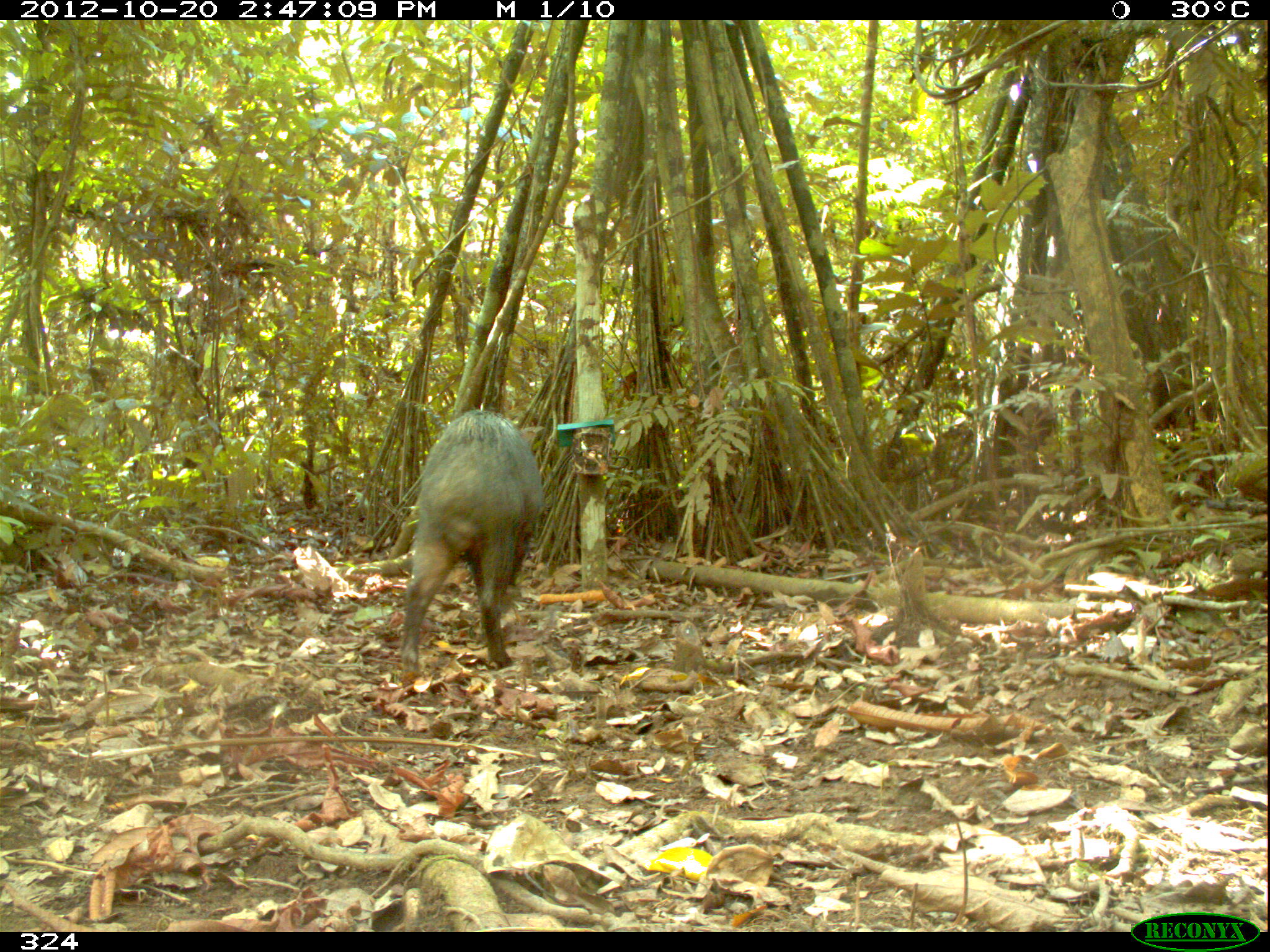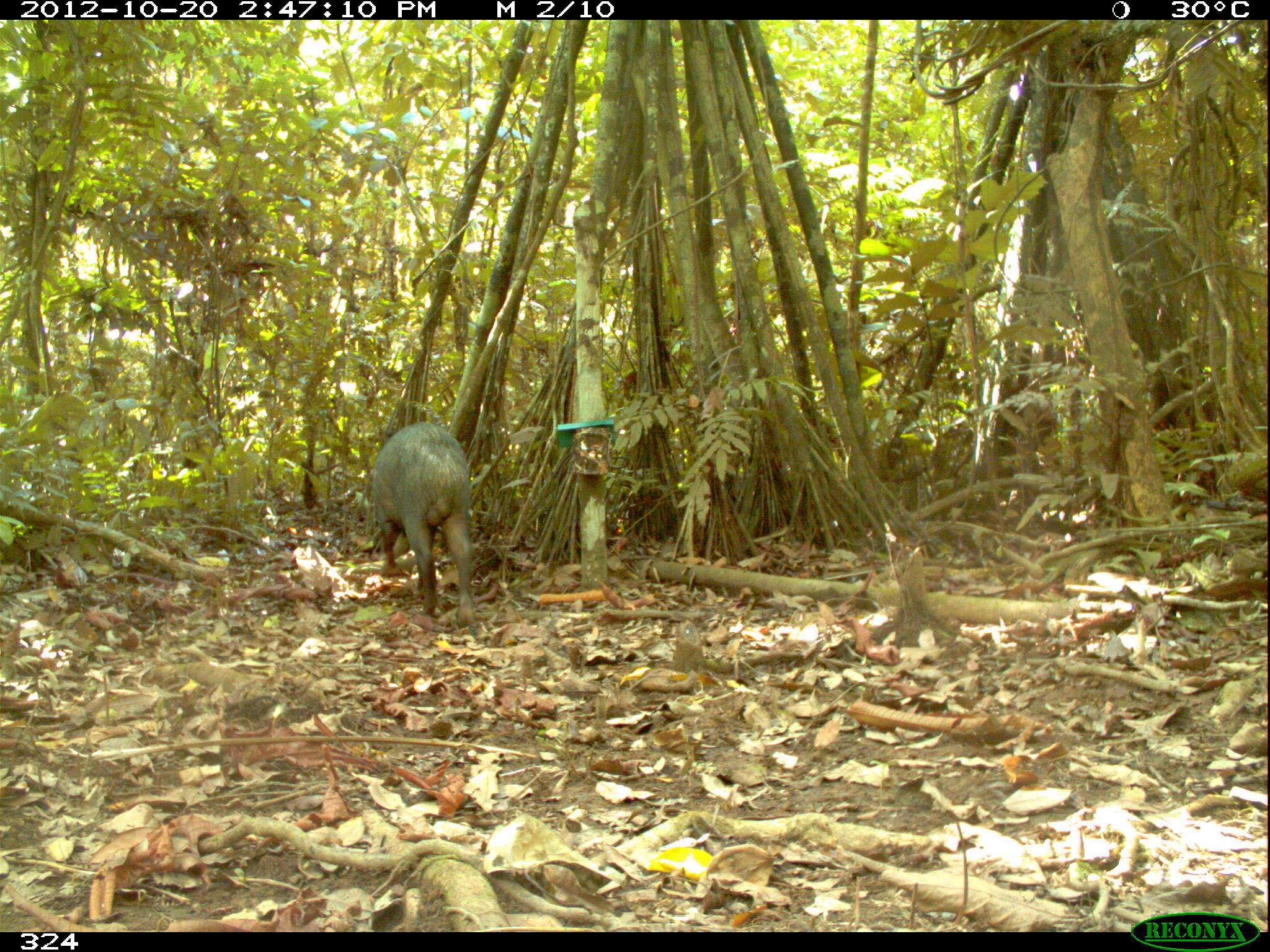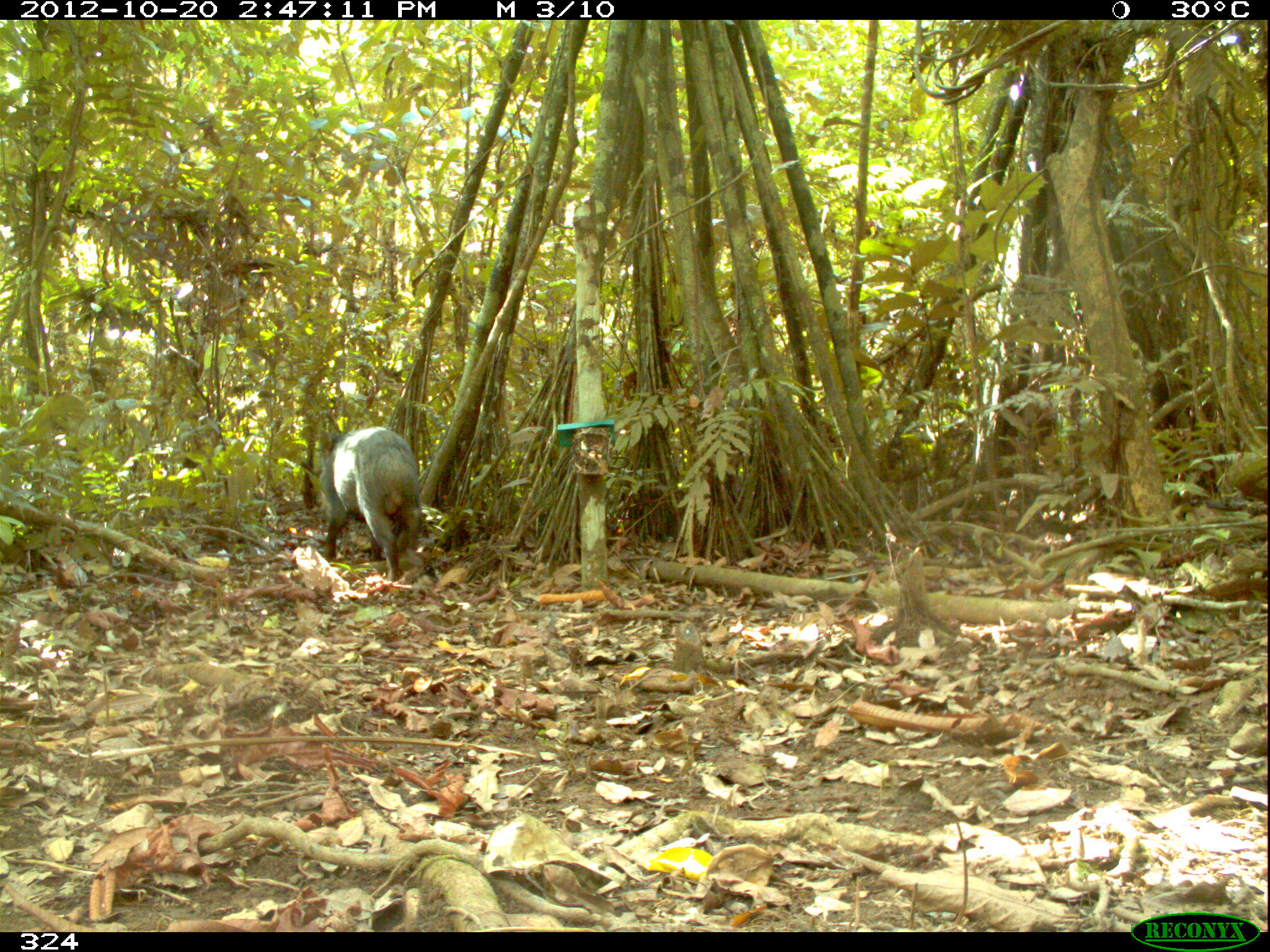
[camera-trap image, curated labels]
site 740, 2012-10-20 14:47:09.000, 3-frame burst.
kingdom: Animalia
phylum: Chordata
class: Mammalia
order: Artiodactyla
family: Tayassuidae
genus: Tayassu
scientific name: Tayassu pecari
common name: white-lipped peccary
Tayassu pecari (white-lipped peccary).